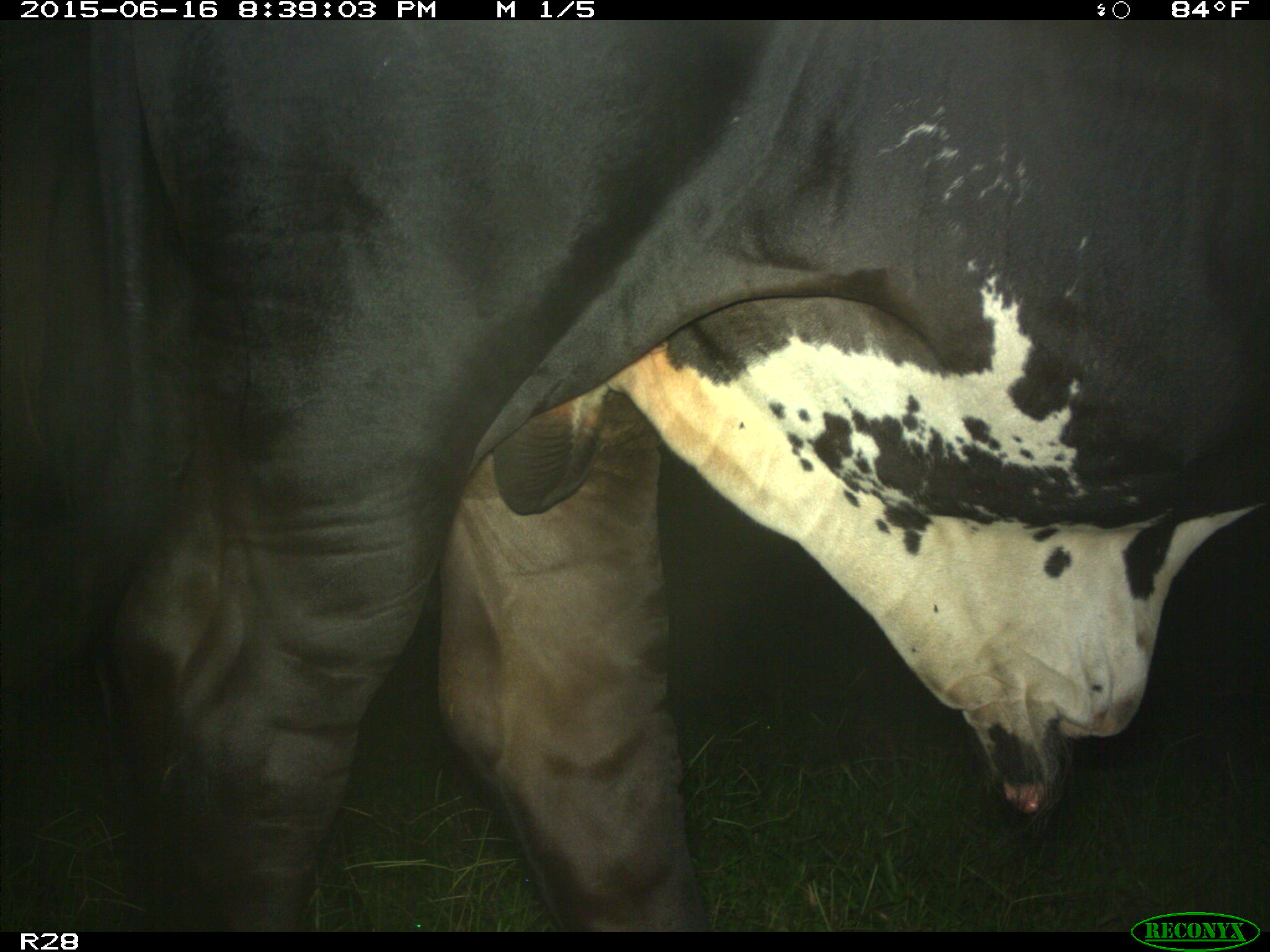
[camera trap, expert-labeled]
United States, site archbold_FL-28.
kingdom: Animalia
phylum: Chordata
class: Mammalia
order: Artiodactyla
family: Bovidae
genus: Bos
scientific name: Bos taurus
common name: domestic cow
Bos taurus (domestic cow).